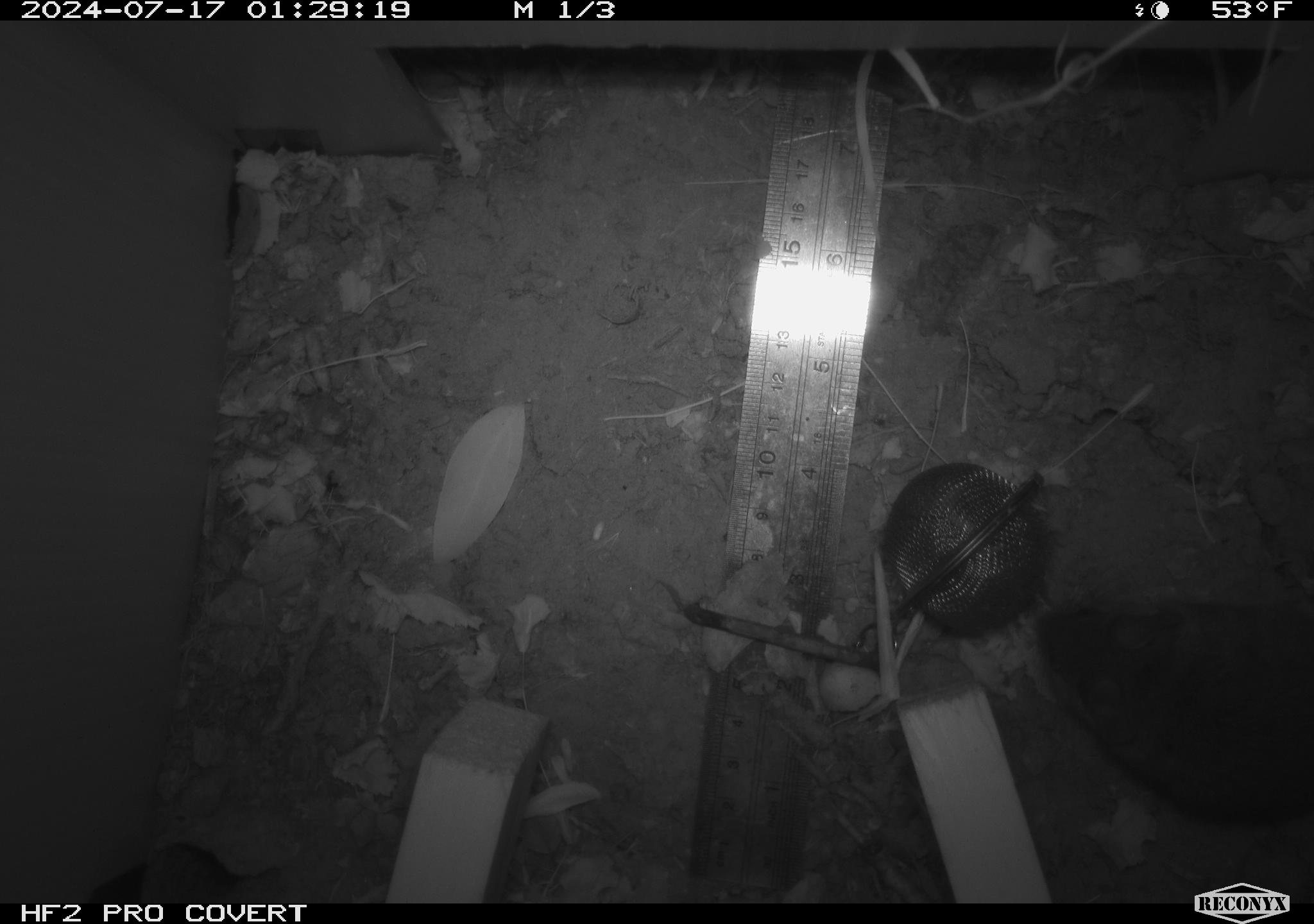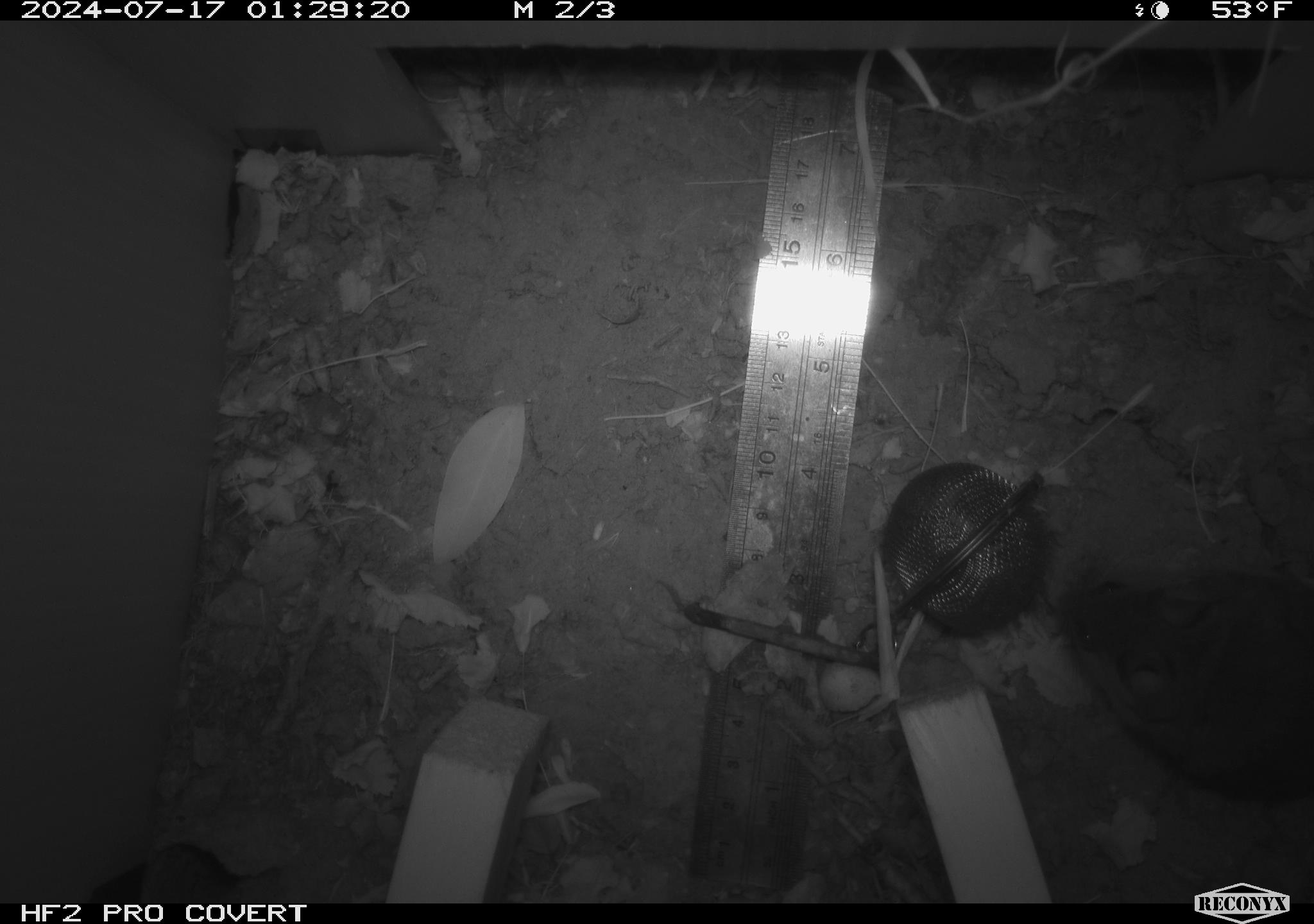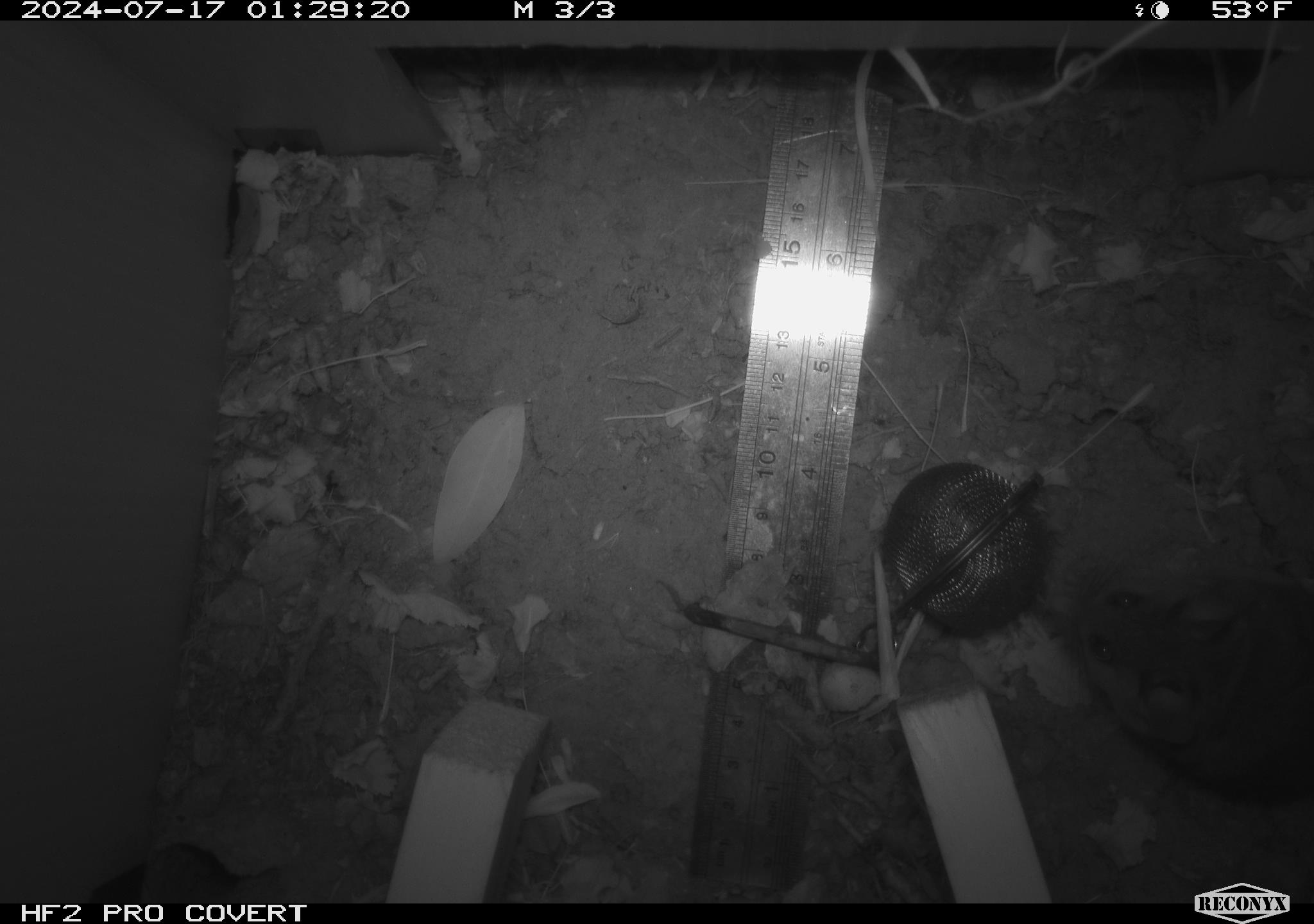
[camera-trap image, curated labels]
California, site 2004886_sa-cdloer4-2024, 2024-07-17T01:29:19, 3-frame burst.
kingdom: Animalia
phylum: Chordata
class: Mammalia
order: Rodentia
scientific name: Rodentia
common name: rodent